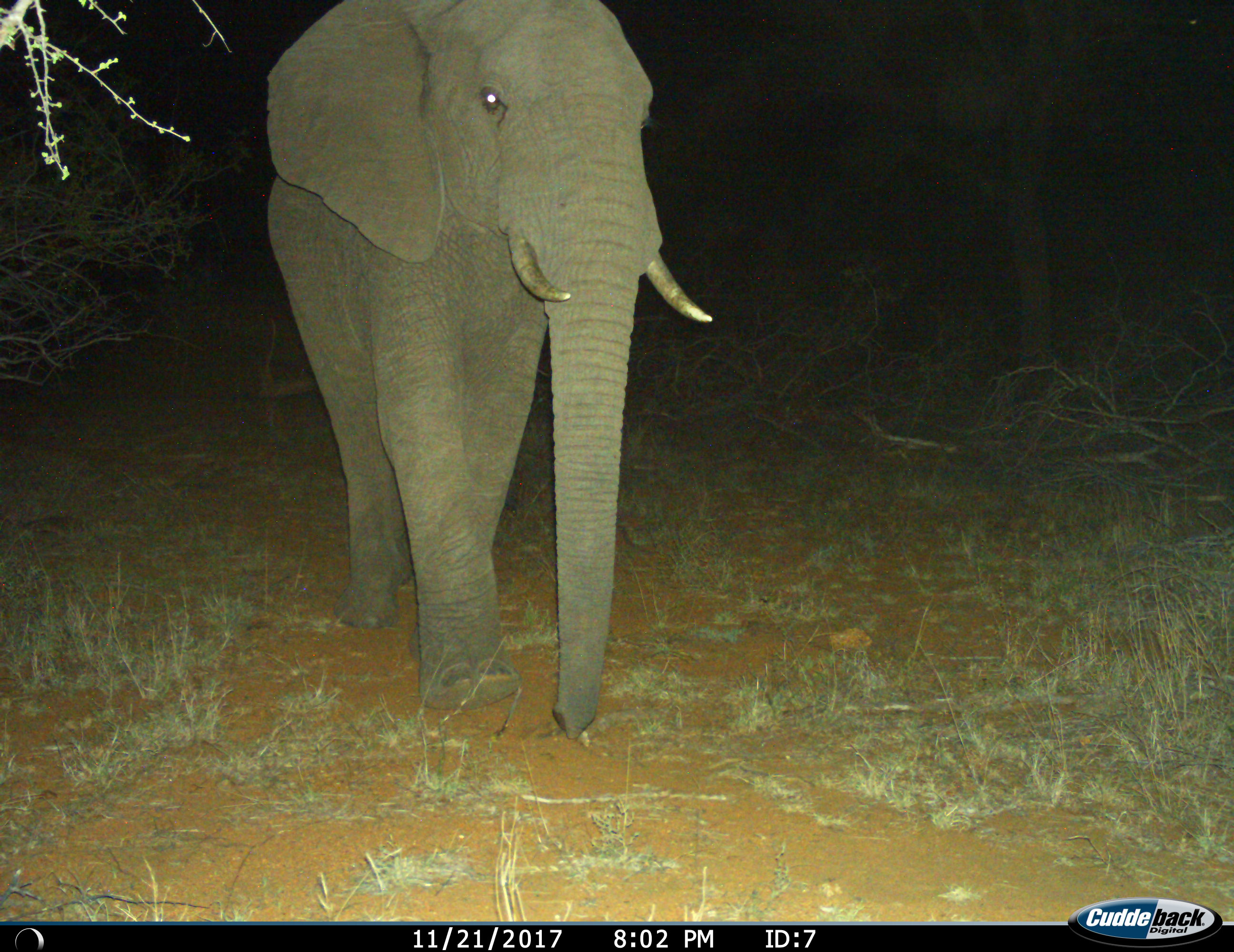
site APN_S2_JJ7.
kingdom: Animalia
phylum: Chordata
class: Mammalia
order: Proboscidea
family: Elephantidae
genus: Loxodonta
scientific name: Loxodonta africana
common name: african bush elephant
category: elephant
Elephant (african bush elephant) (Loxodonta africana), count 1. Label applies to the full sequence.